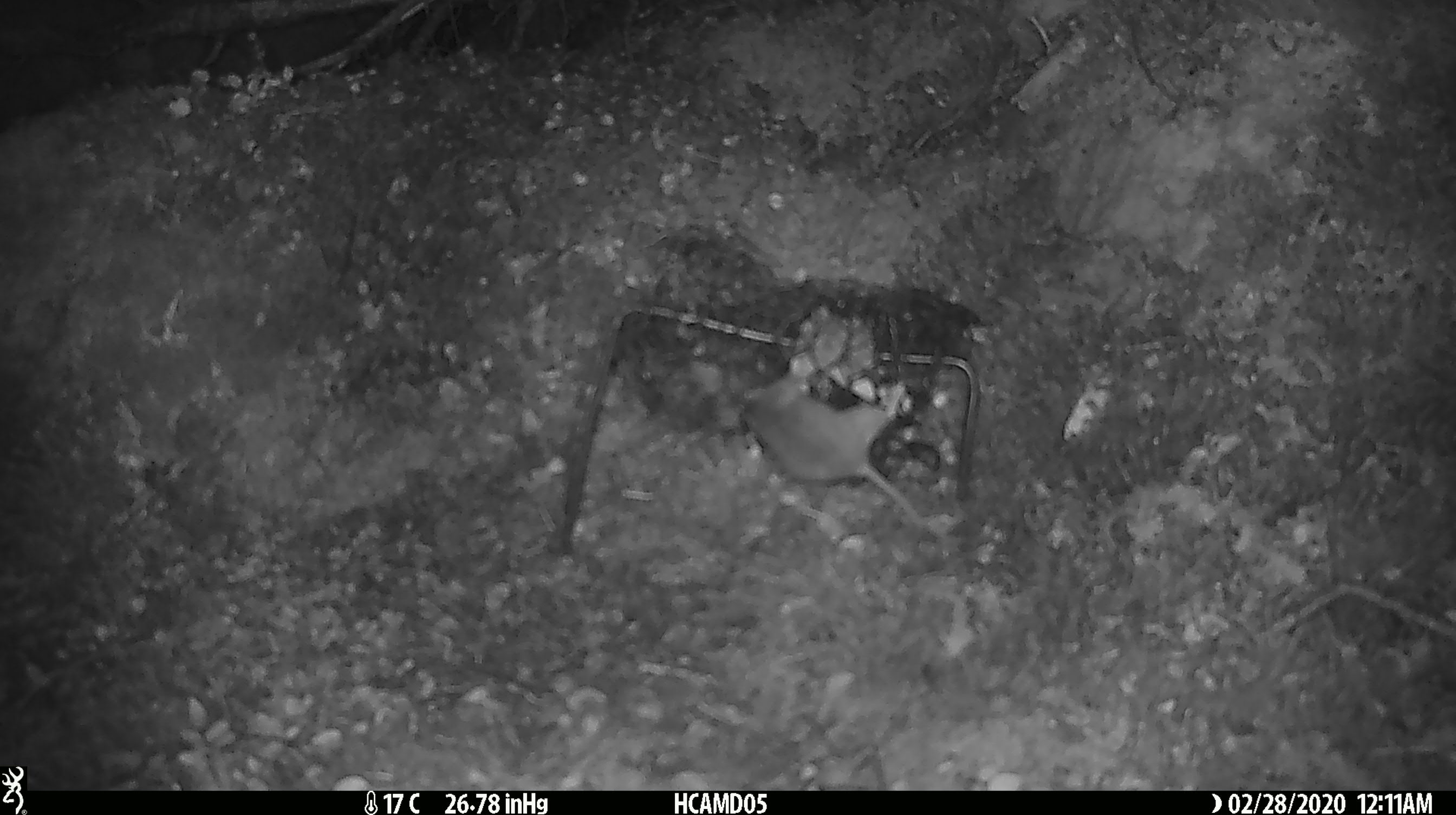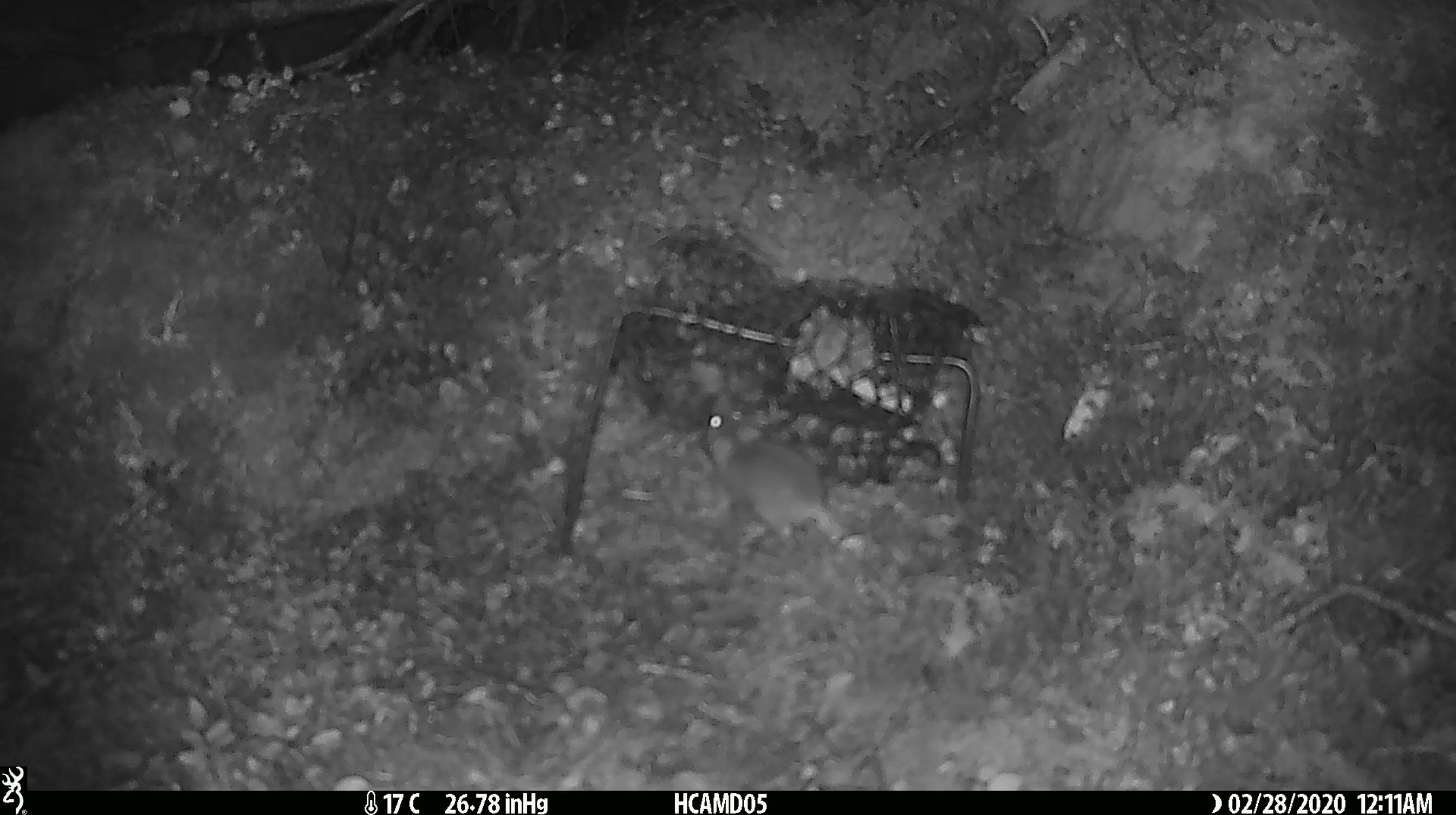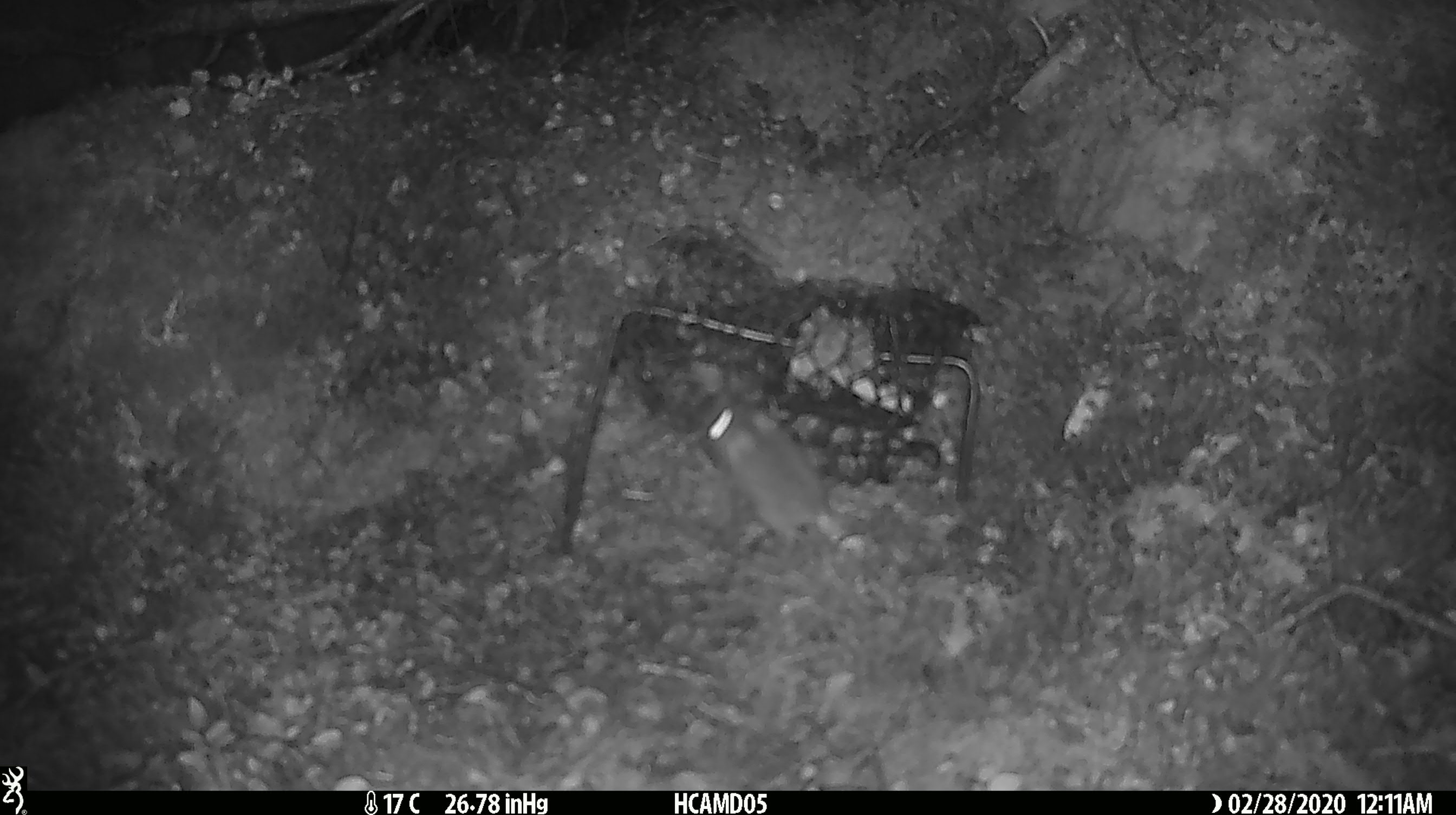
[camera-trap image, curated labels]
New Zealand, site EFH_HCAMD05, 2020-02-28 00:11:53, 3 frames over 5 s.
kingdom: Animalia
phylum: Chordata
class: Mammalia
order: Rodentia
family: Muridae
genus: Mus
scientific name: Mus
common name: mouse